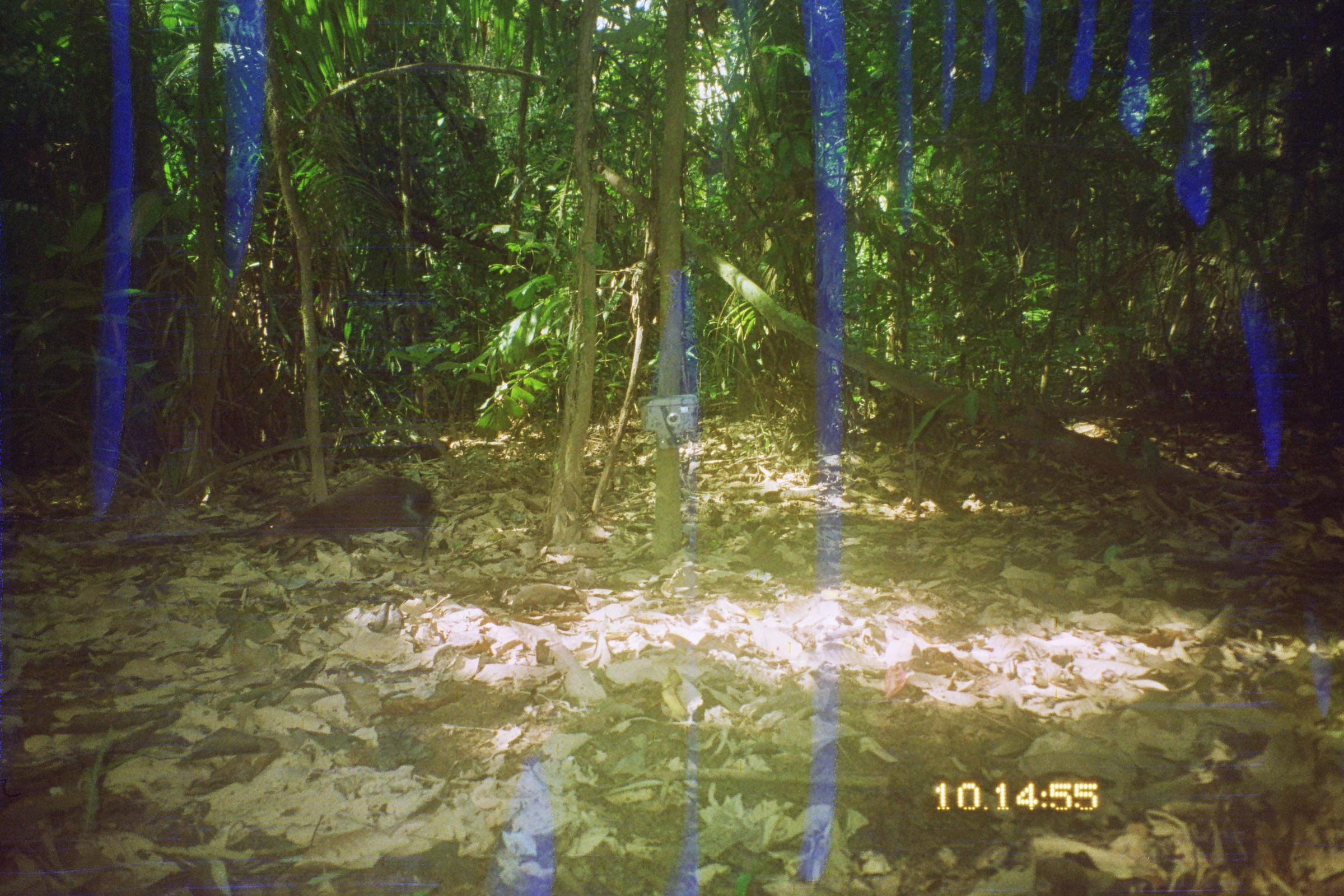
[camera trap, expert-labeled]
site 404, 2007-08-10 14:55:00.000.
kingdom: Animalia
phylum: Chordata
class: Mammalia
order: Rodentia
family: Dasyproctidae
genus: Dasyprocta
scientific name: Dasyprocta punctata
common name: central american agouti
Dasyprocta punctata (central american agouti).